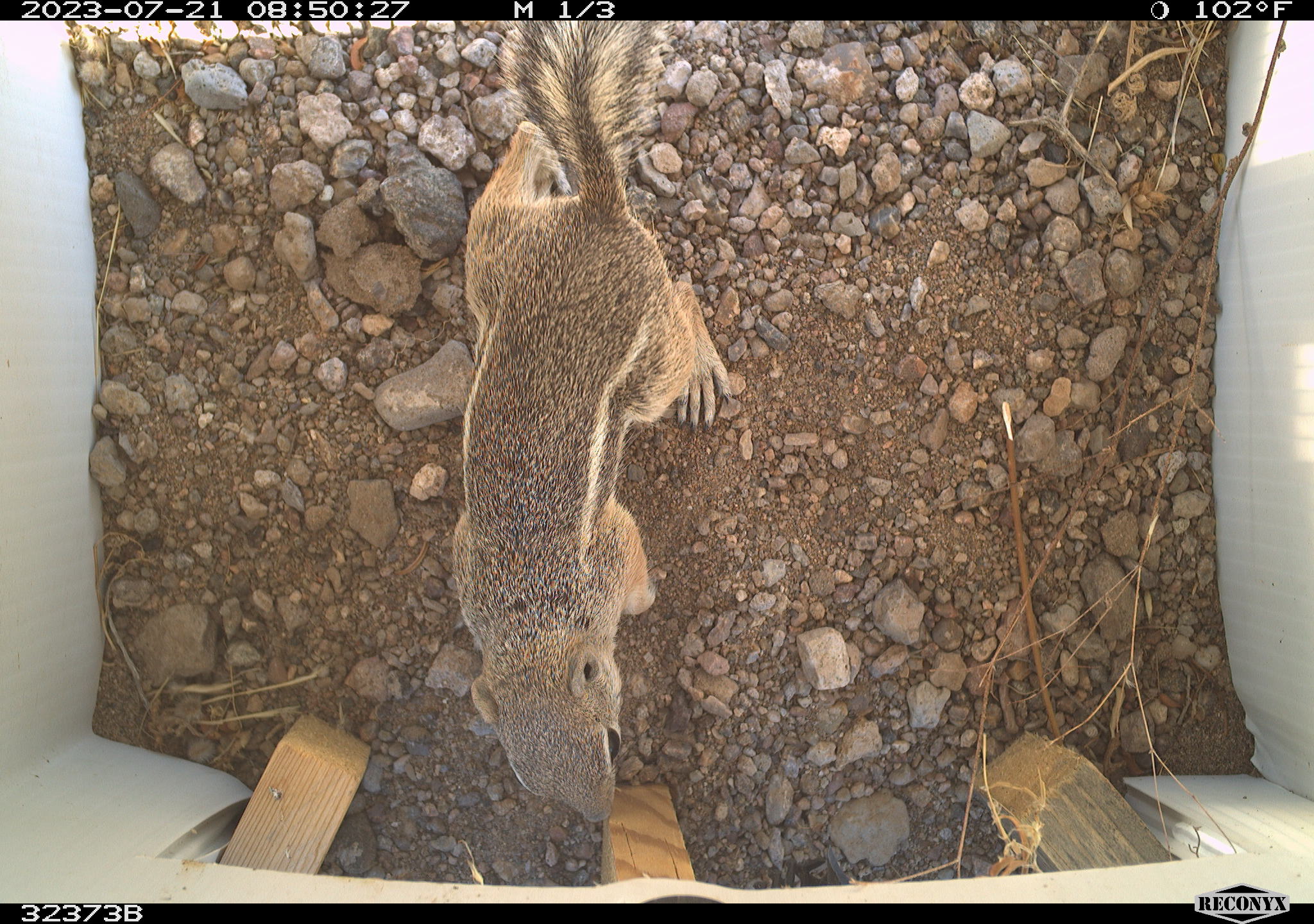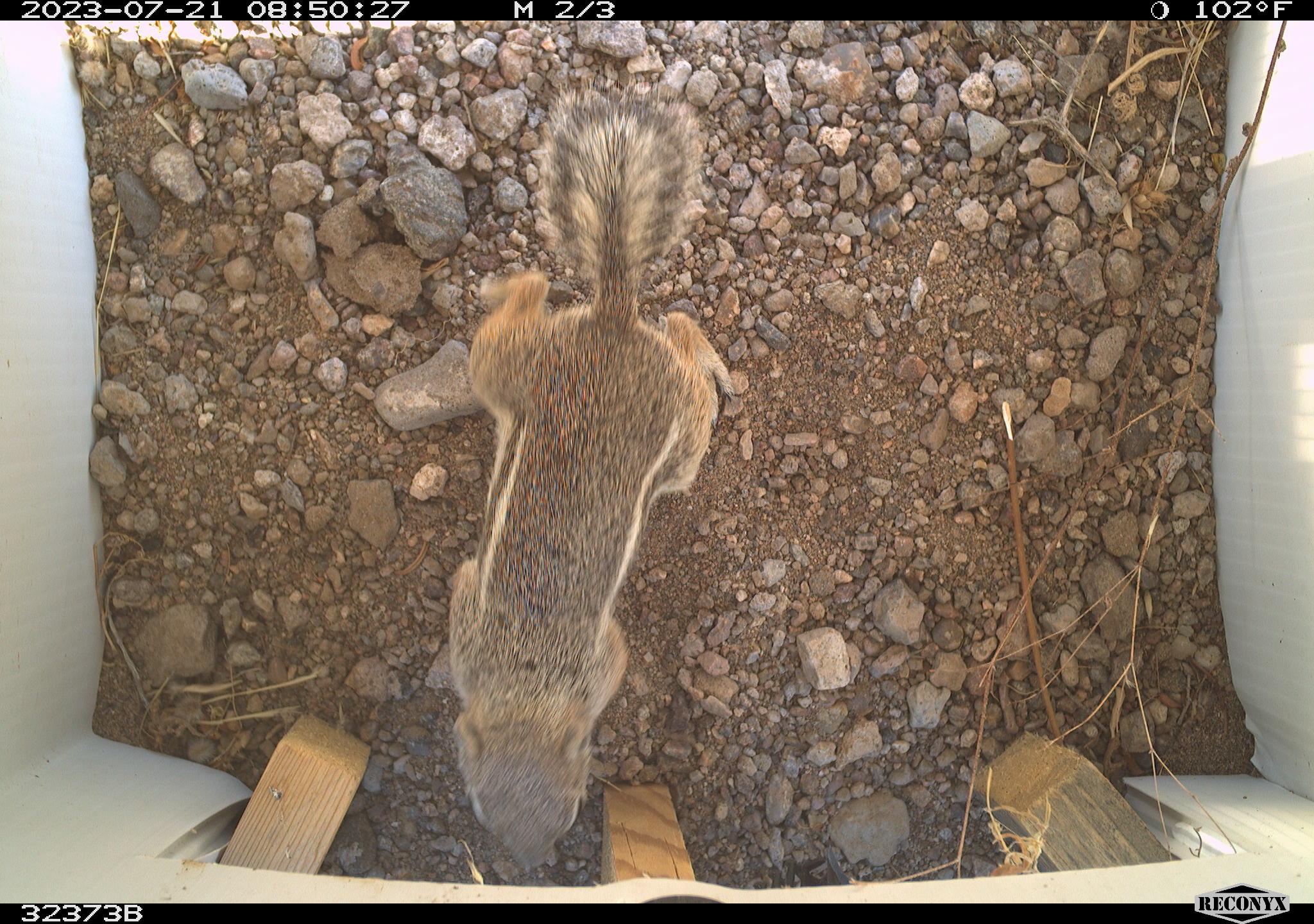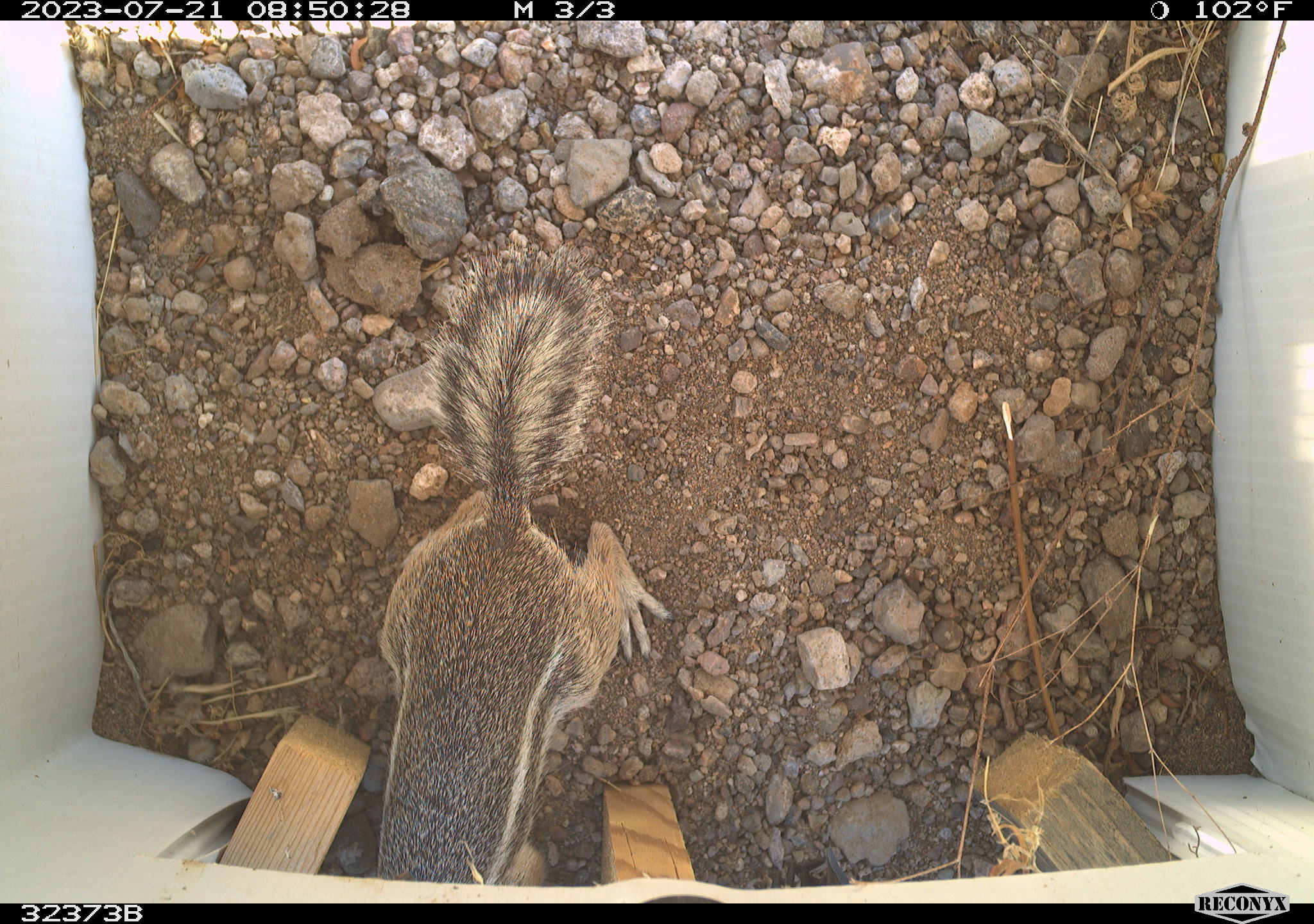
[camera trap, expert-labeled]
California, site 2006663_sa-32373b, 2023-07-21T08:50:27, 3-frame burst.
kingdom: Animalia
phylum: Chordata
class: Mammalia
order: Rodentia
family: Sciuridae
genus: Ammospermophilus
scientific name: Ammospermophilus leucurus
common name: white-tailed antelope squirrel